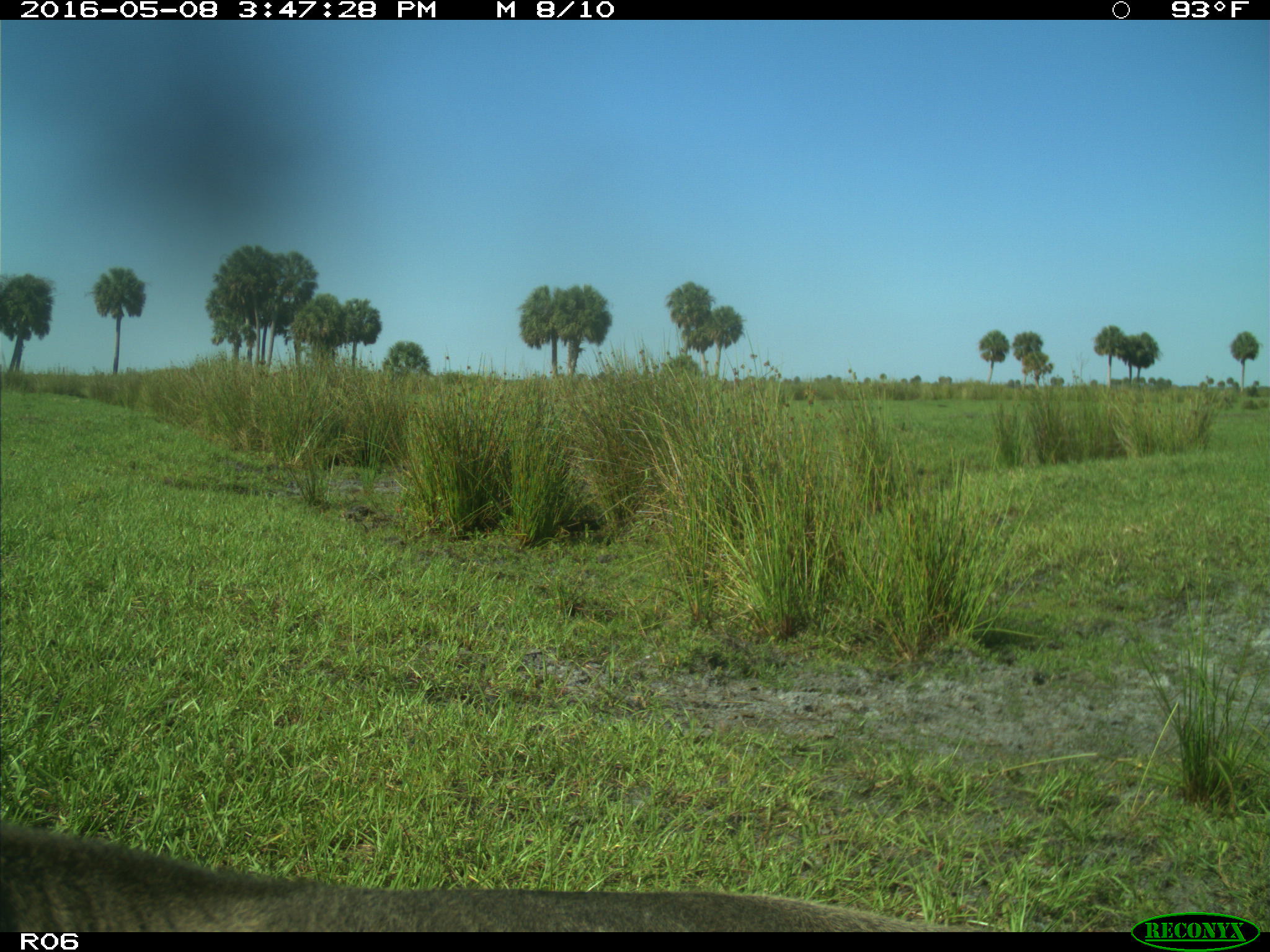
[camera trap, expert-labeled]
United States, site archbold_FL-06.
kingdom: Animalia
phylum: Chordata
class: Mammalia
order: Artiodactyla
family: Bovidae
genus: Bos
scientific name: Bos taurus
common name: domestic cow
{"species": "Bos taurus (domestic cow)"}